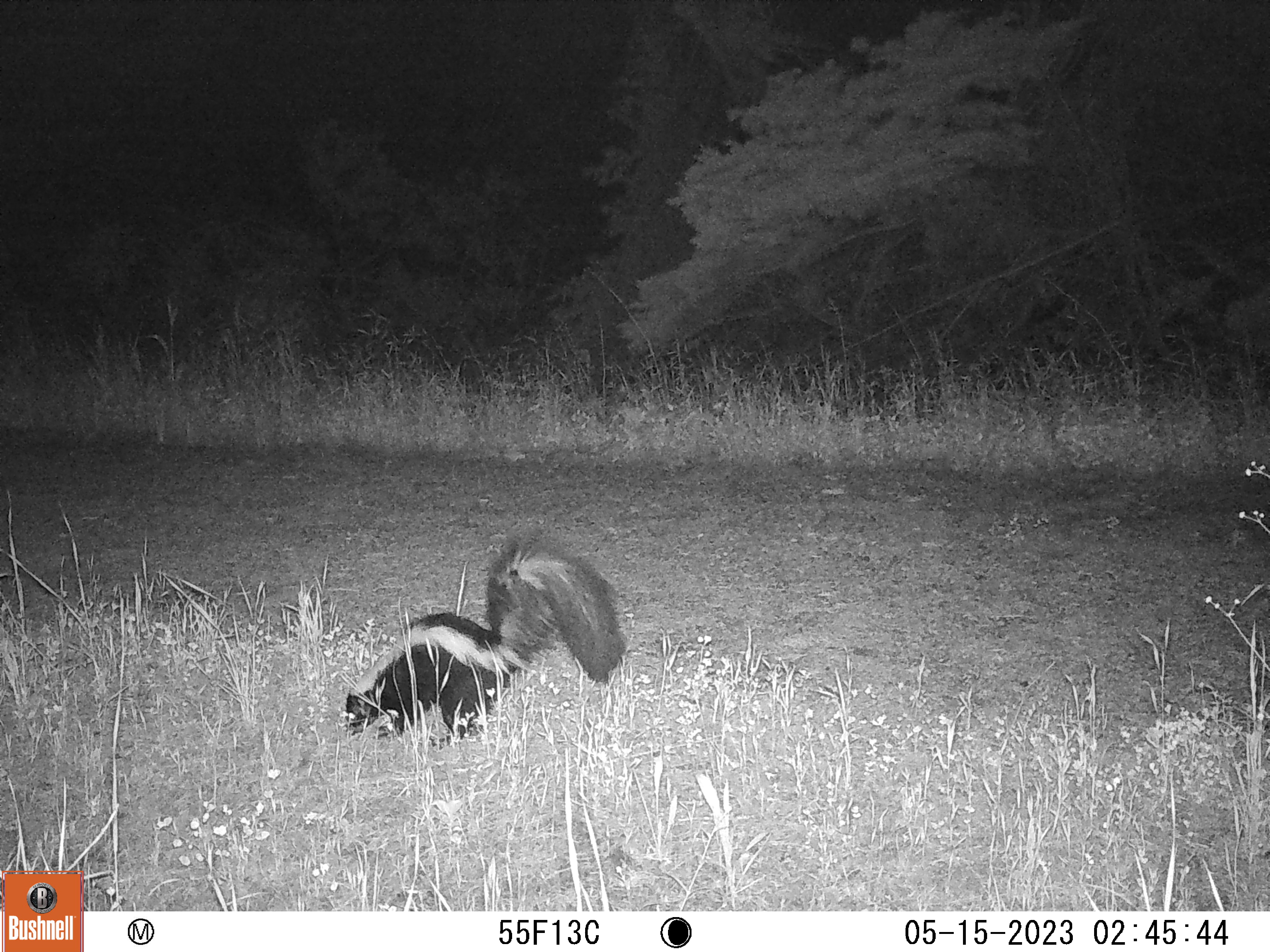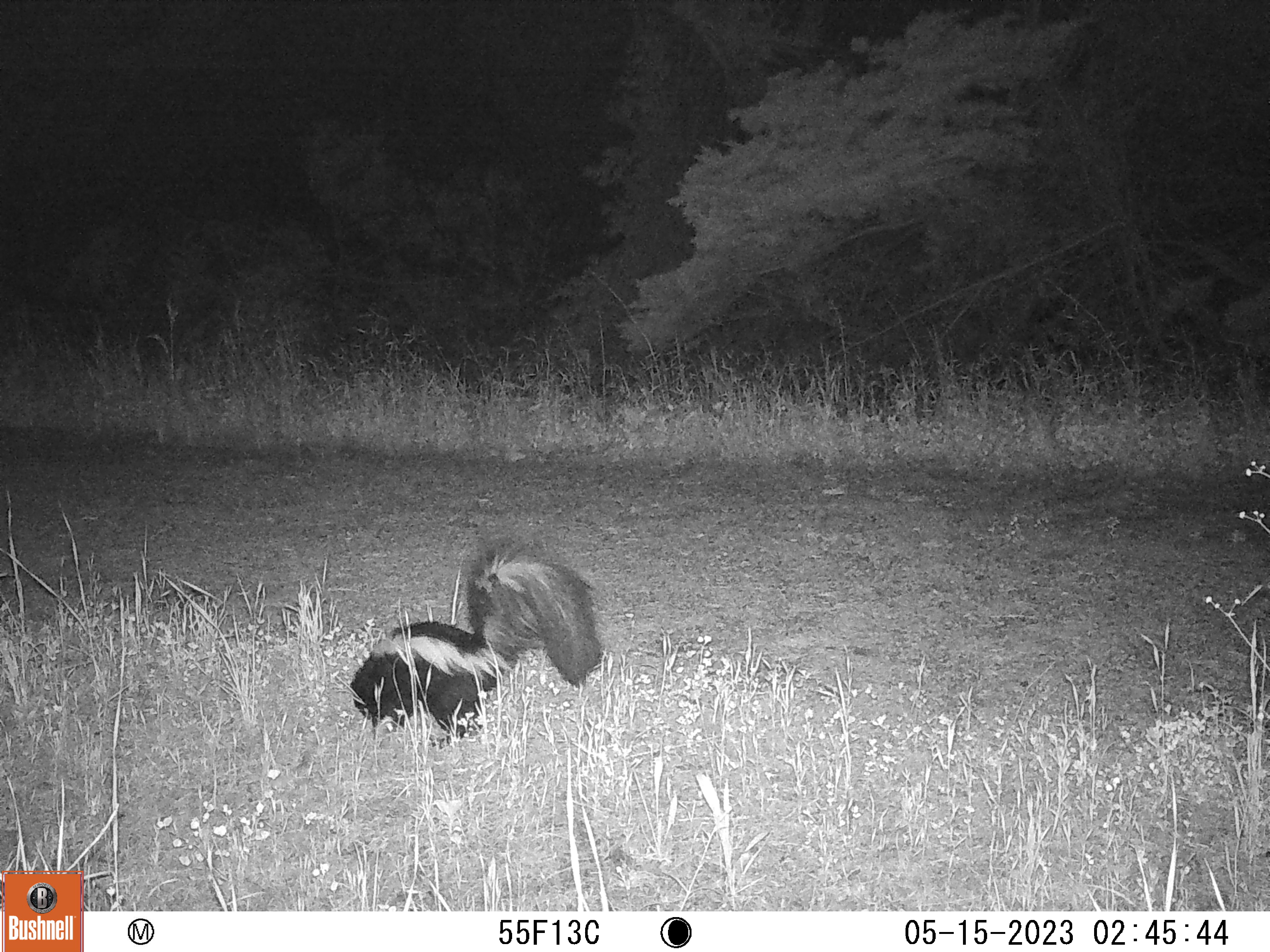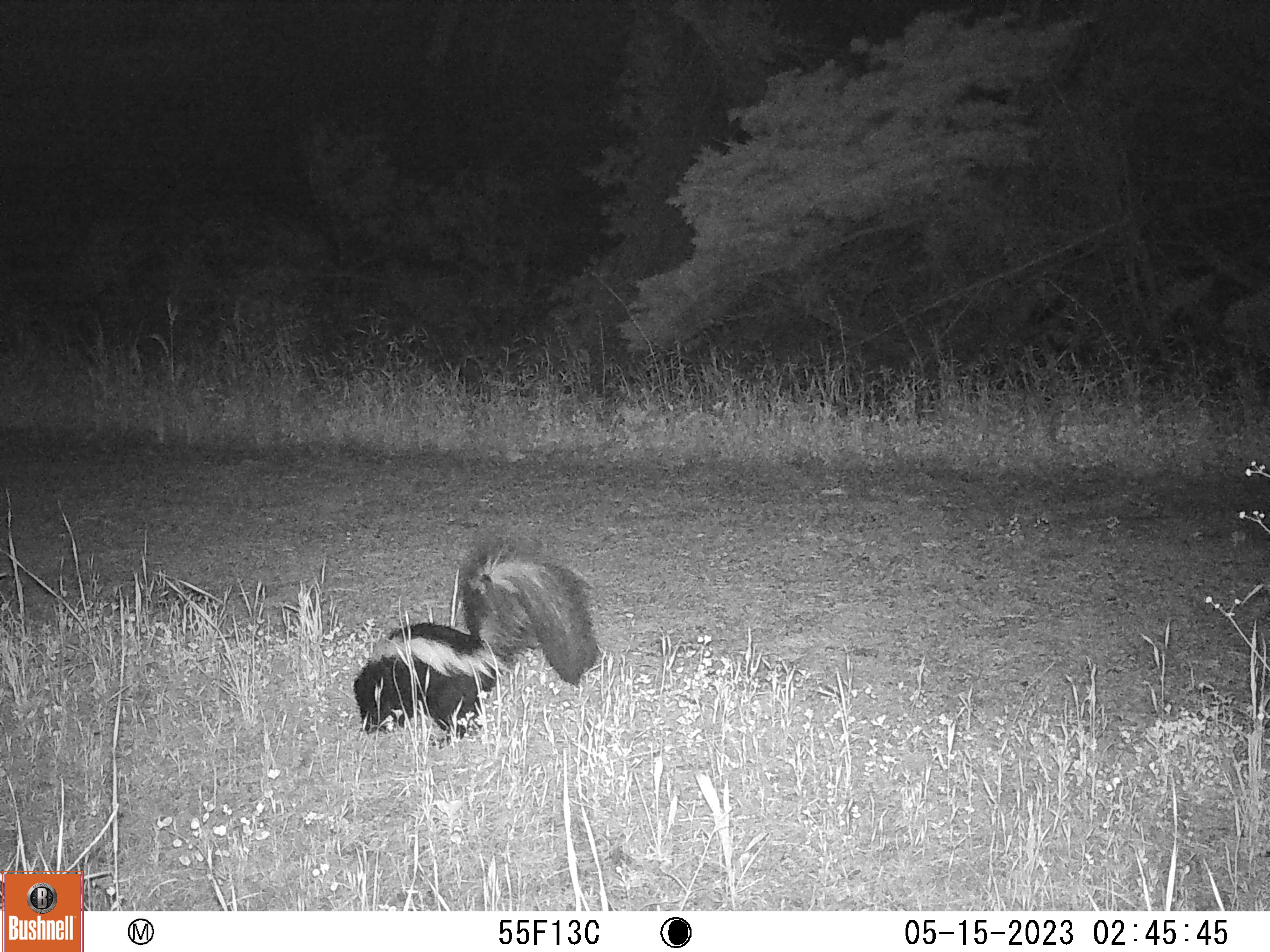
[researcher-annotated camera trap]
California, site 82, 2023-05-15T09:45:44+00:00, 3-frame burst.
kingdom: Animalia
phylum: Chordata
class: Mammalia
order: Carnivora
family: Mephitidae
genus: Mephitis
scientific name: Mephitis mephitis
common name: striped skunk